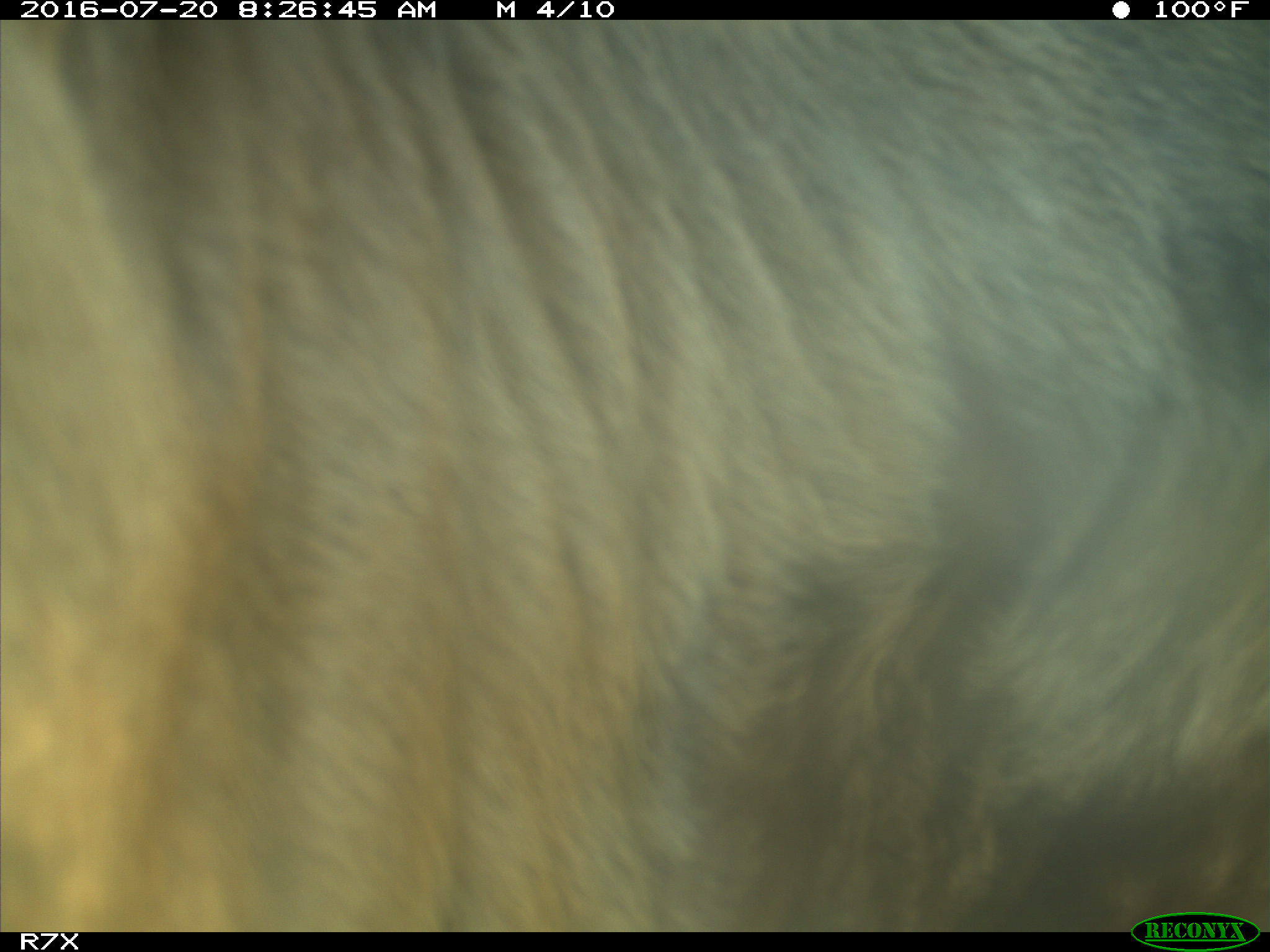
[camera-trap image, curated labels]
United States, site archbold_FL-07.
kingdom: Animalia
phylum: Chordata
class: Mammalia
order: Artiodactyla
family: Bovidae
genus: Bos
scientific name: Bos taurus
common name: domestic cow